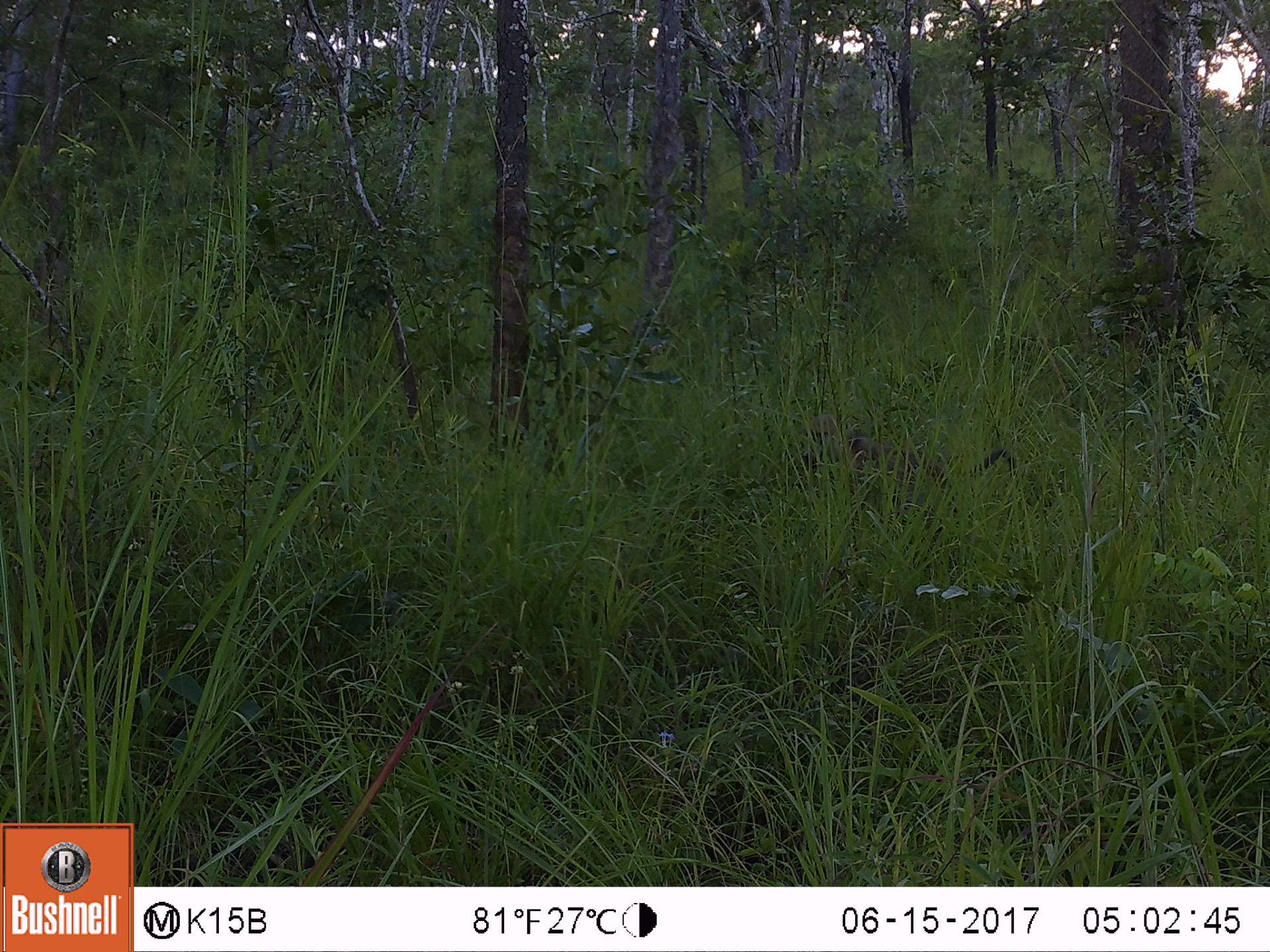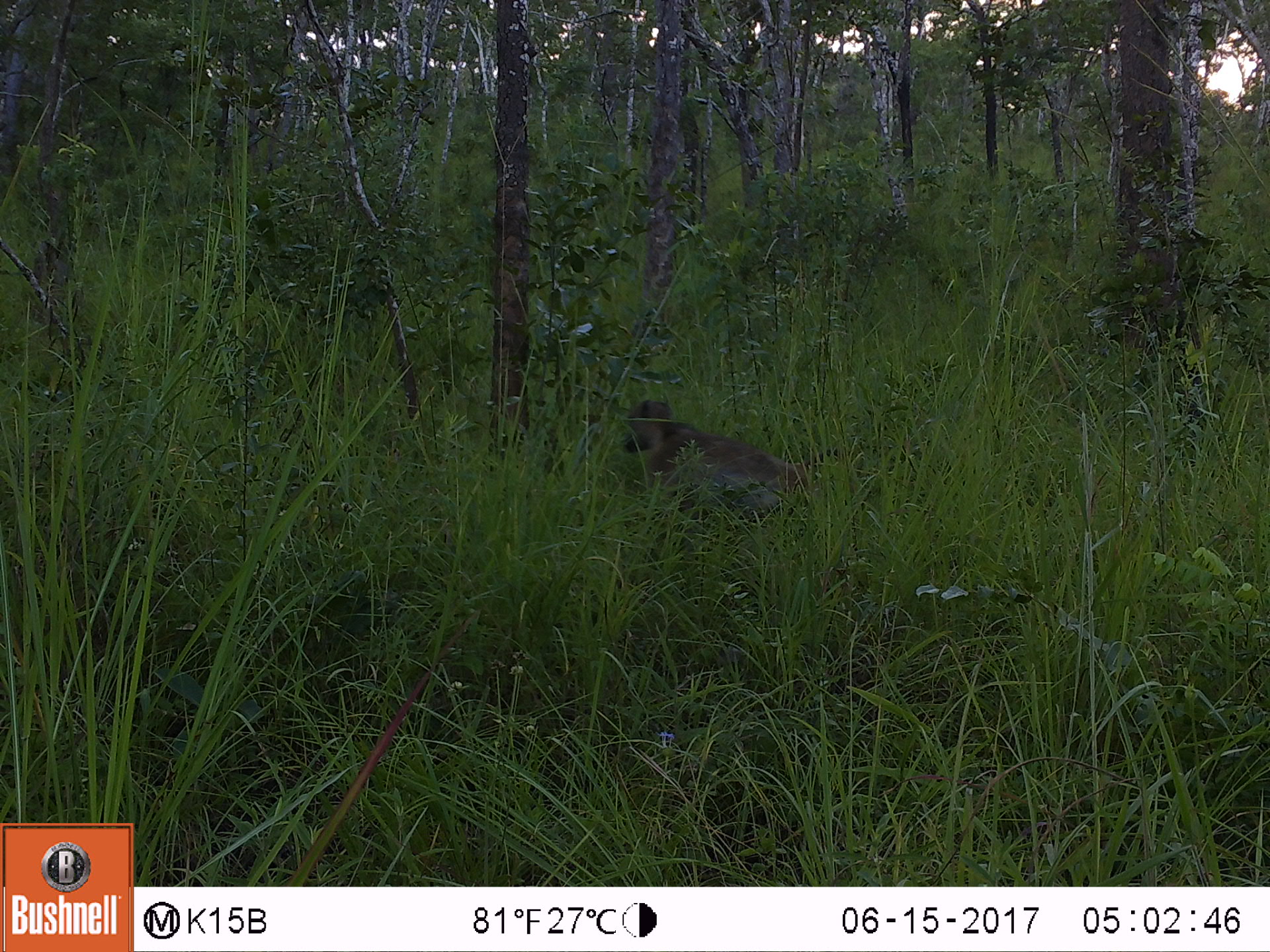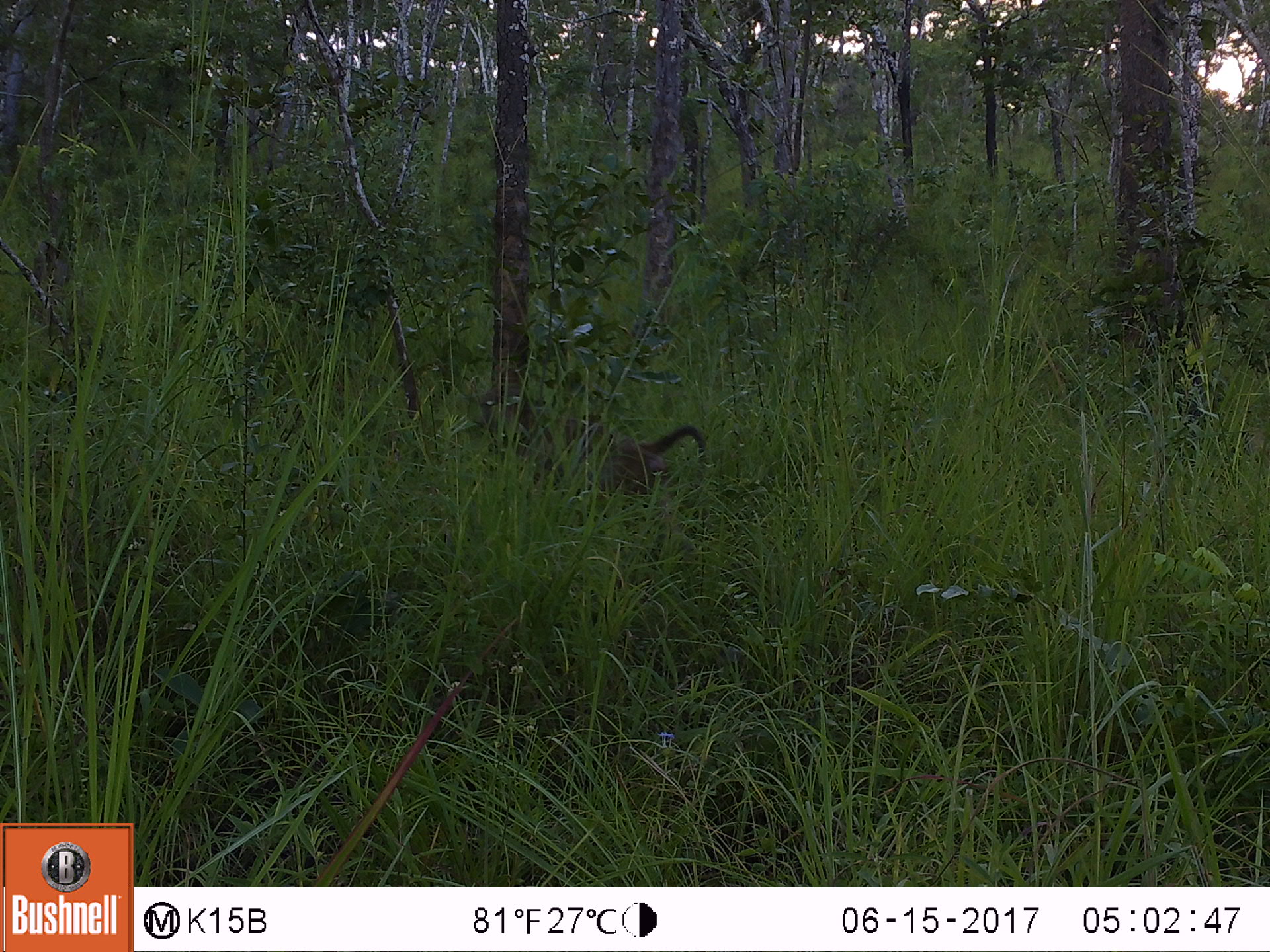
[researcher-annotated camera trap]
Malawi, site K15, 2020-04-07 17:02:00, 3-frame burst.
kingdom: Animalia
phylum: Chordata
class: Mammalia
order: Primates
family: Cercopithecidae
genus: Papio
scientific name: Papio cynocephalus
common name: yellow baboon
Yellow baboon (Papio cynocephalus), count 1.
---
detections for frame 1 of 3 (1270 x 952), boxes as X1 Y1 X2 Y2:
yellow baboon: 789 405 1020 513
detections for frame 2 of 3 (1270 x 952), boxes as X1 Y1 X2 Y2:
yellow baboon: 607 399 846 508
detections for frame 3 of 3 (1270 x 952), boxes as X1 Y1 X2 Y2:
yellow baboon: 499 399 703 495